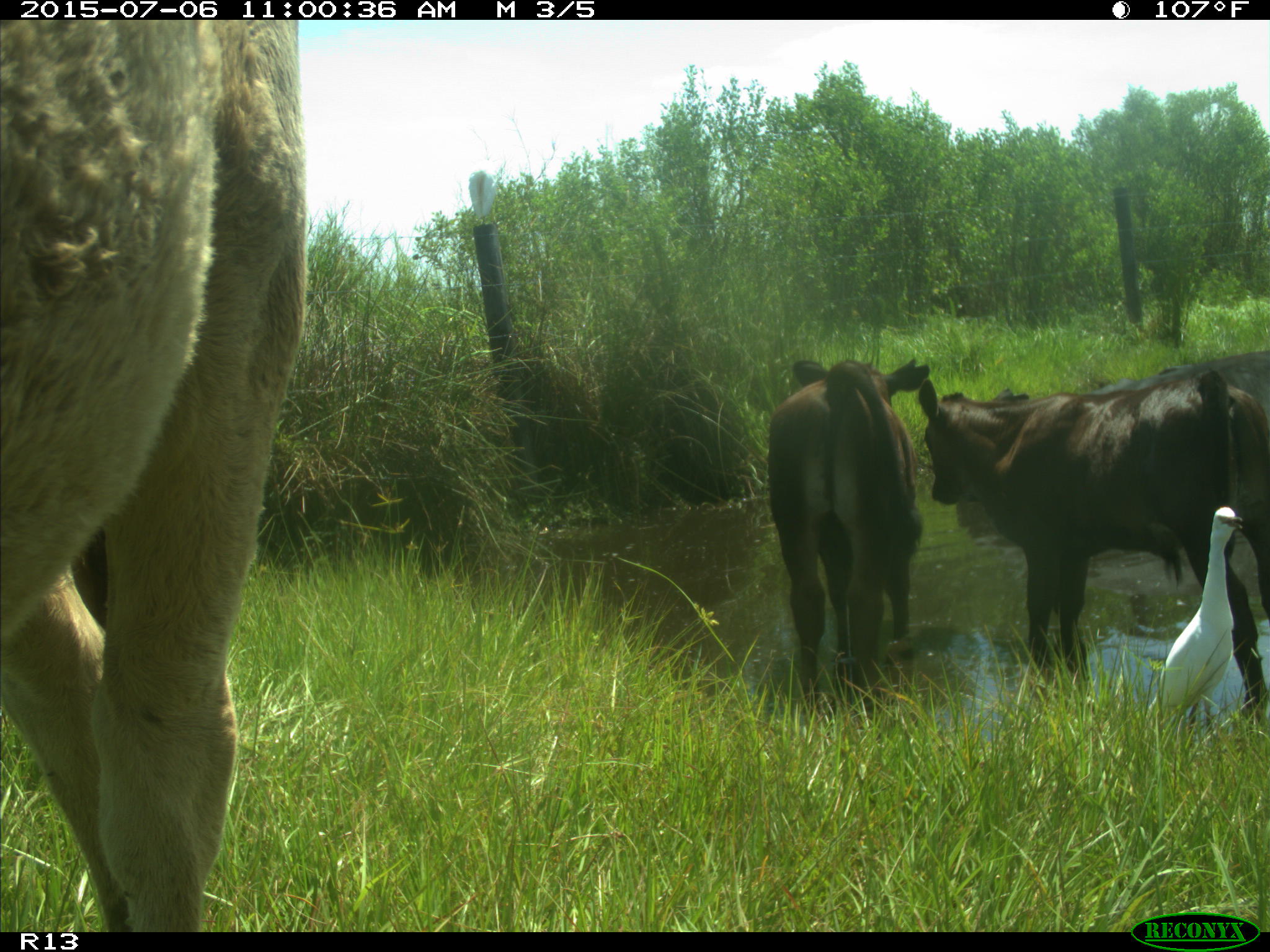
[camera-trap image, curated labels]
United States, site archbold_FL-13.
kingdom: Animalia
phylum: Chordata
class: Mammalia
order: Artiodactyla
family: Bovidae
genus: Bos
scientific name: Bos taurus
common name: domestic cow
Bos taurus (domestic cow).